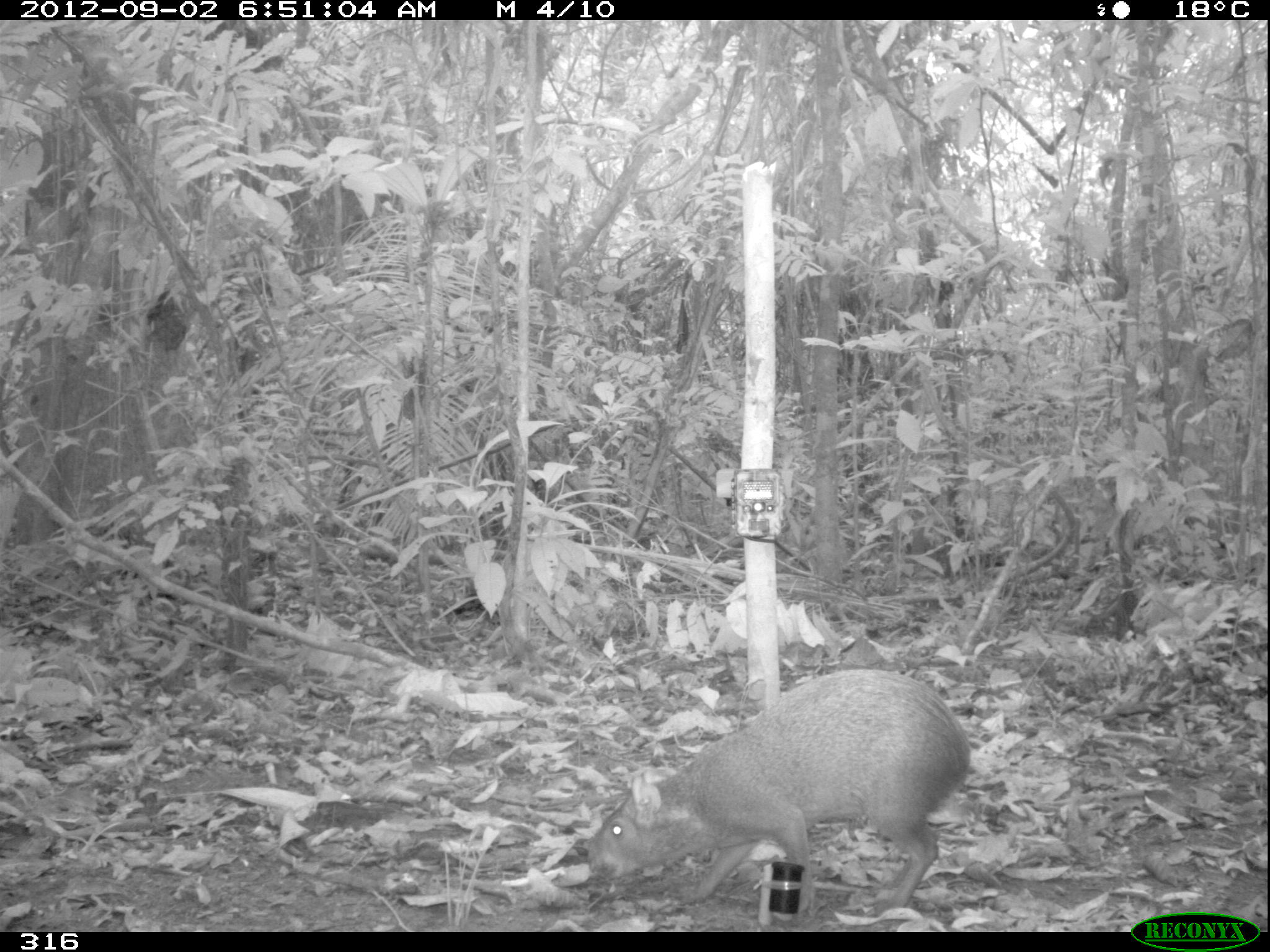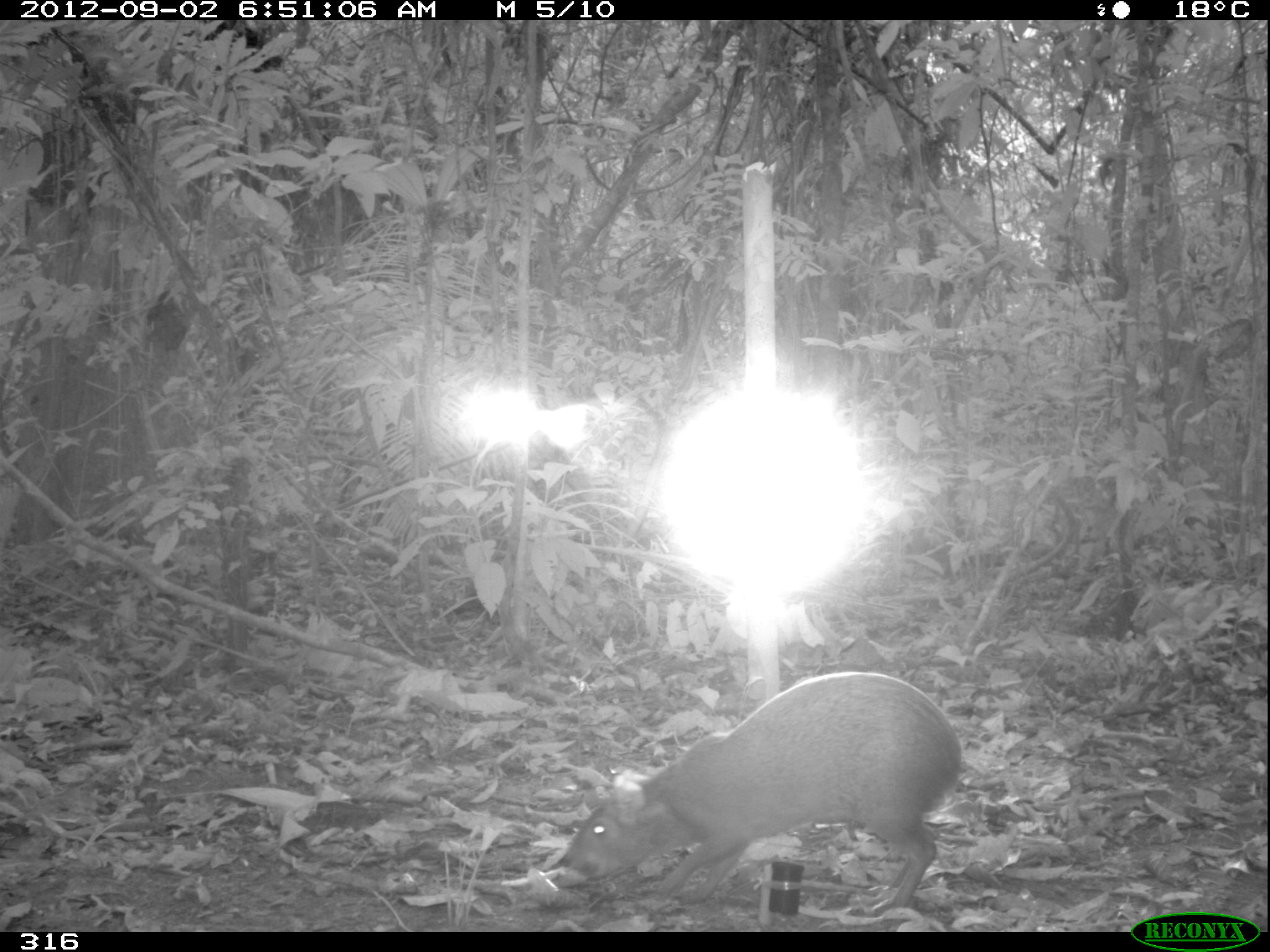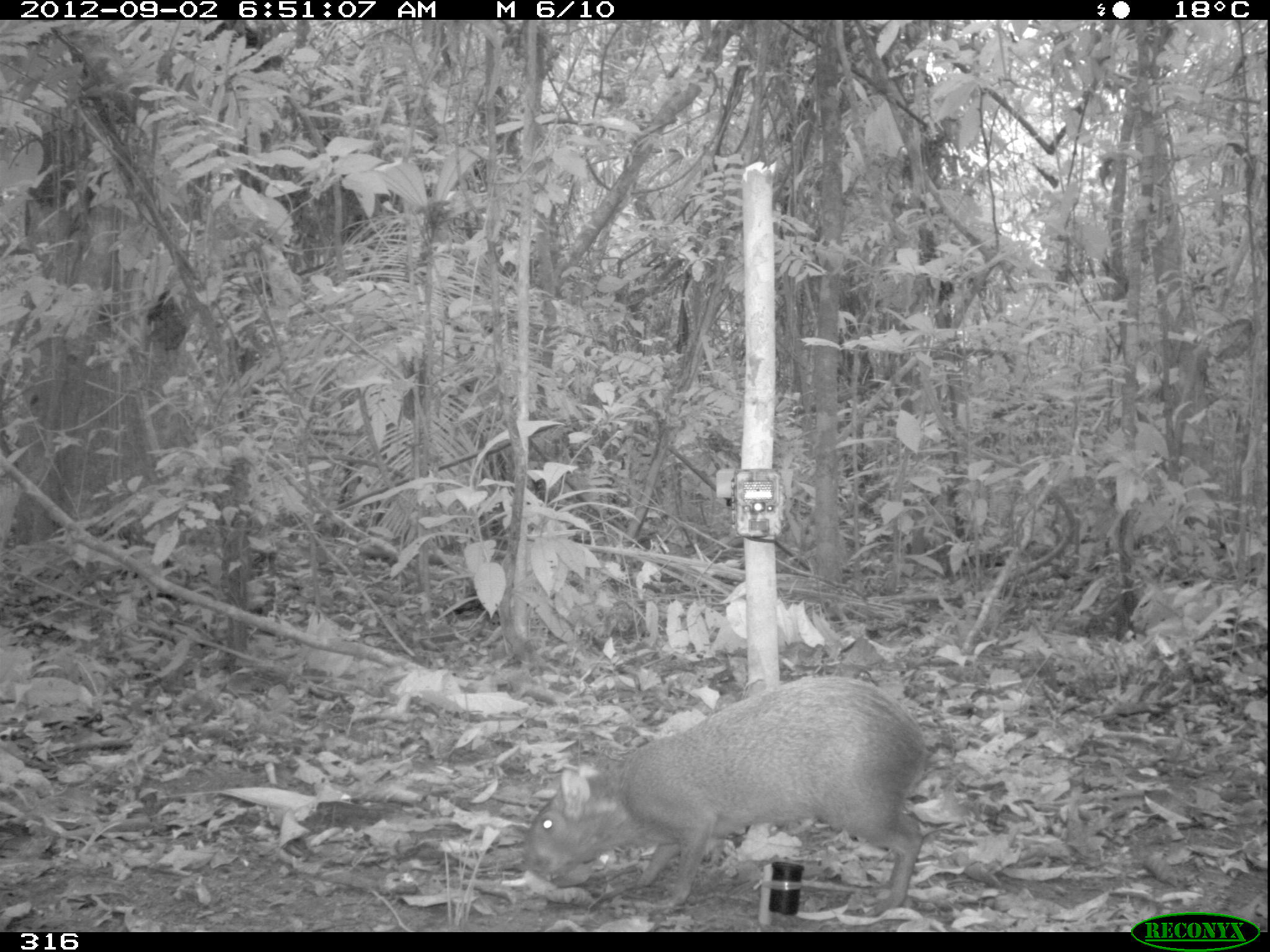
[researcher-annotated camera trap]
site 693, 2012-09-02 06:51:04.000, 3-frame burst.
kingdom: Animalia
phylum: Chordata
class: Mammalia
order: Rodentia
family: Dasyproctidae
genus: Dasyprocta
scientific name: Dasyprocta punctata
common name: central american agouti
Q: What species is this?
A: Dasyprocta punctata (central american agouti).